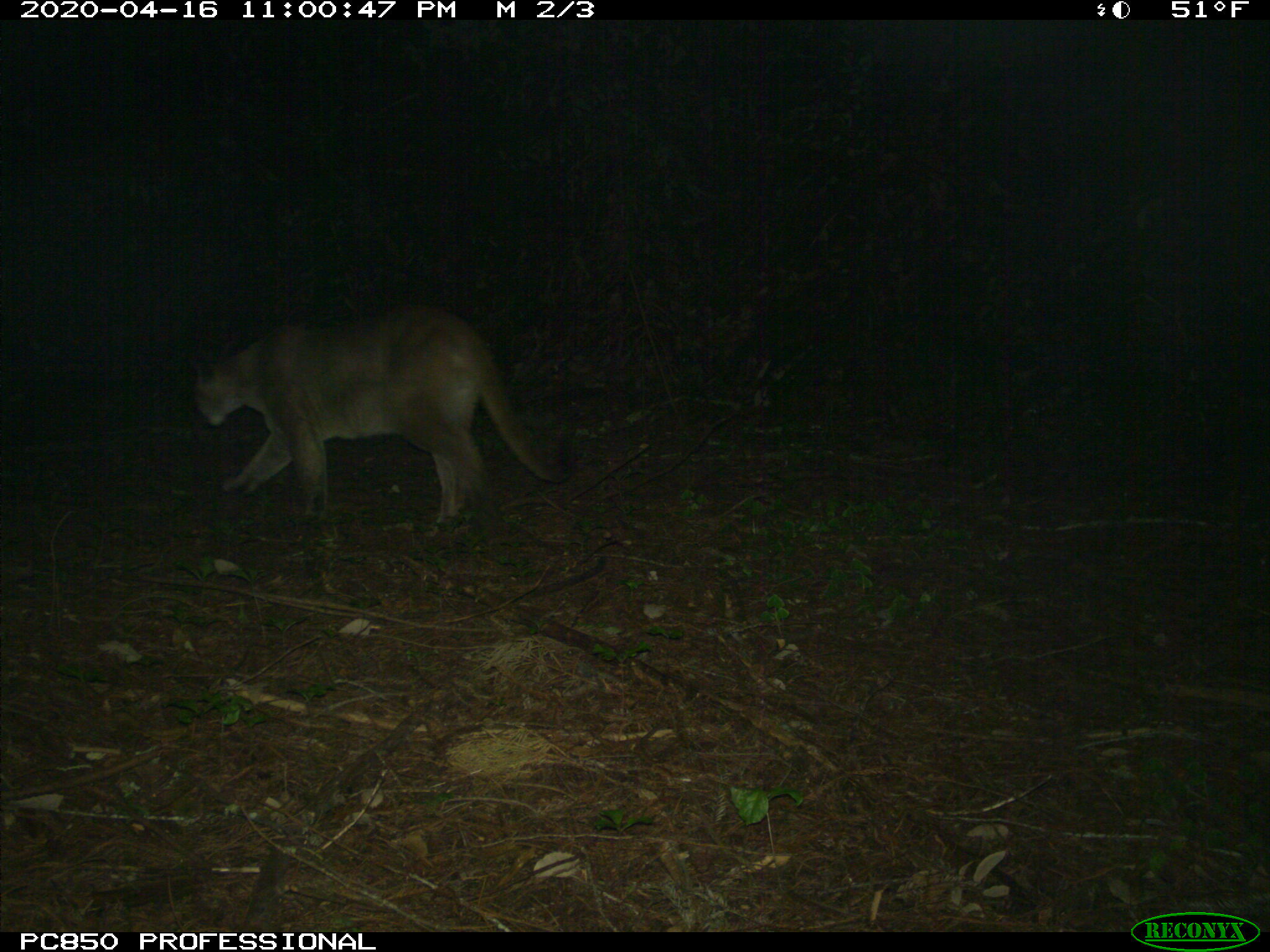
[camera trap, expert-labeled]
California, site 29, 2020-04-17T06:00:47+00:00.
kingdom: Animalia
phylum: Chordata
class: Mammalia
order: Carnivora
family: Felidae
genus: Puma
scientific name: Puma concolor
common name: puma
Puma (Puma concolor).